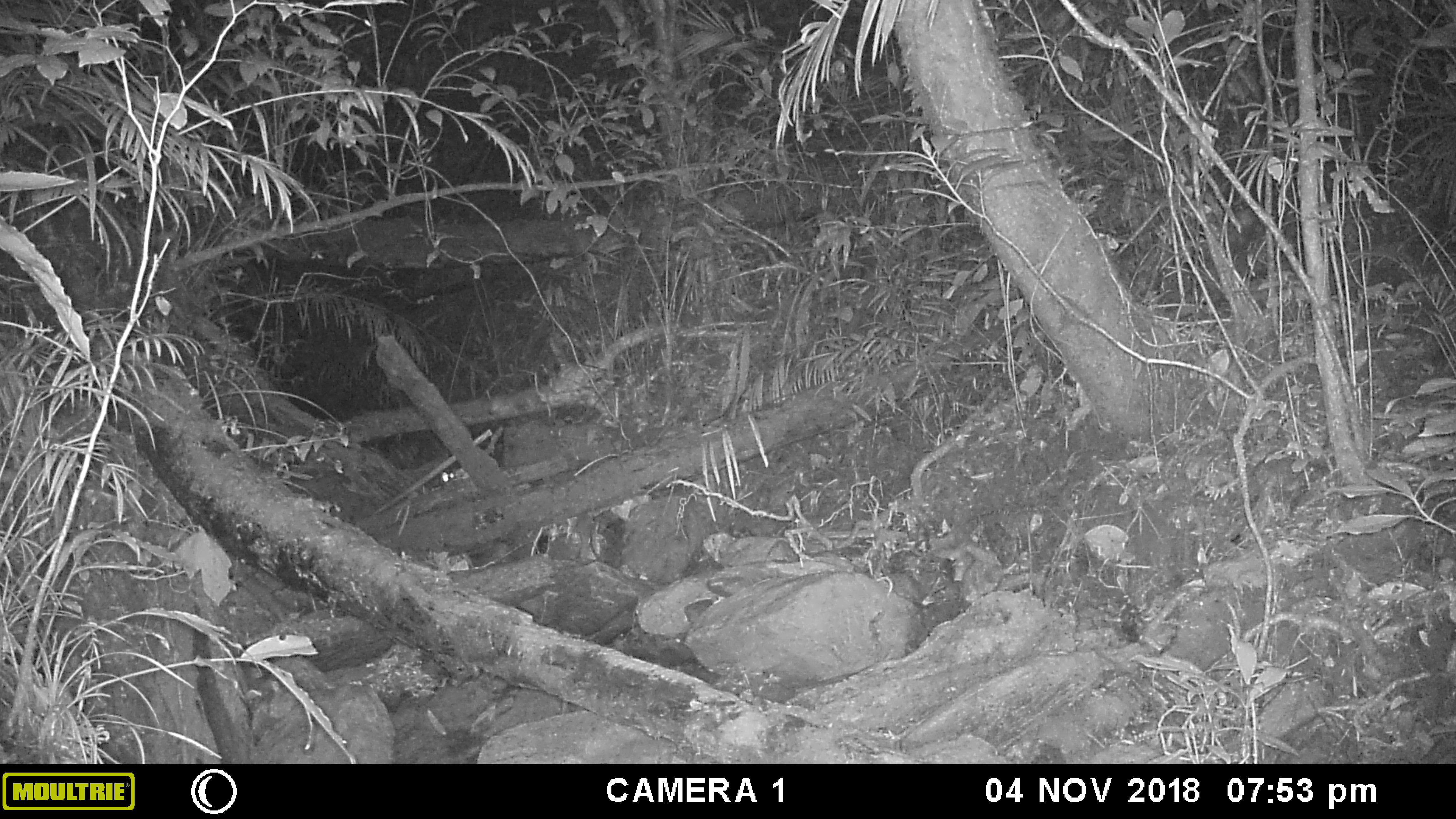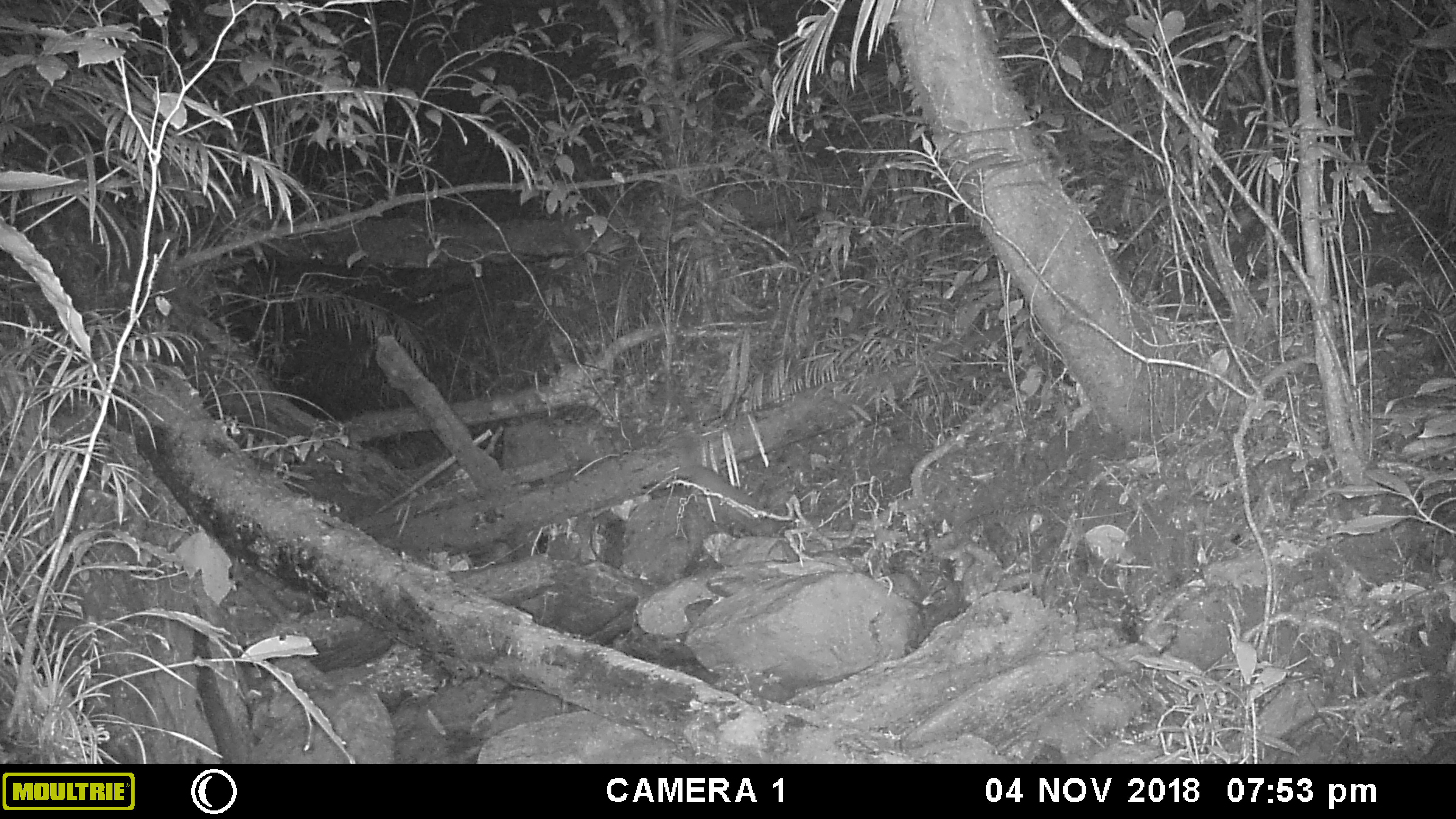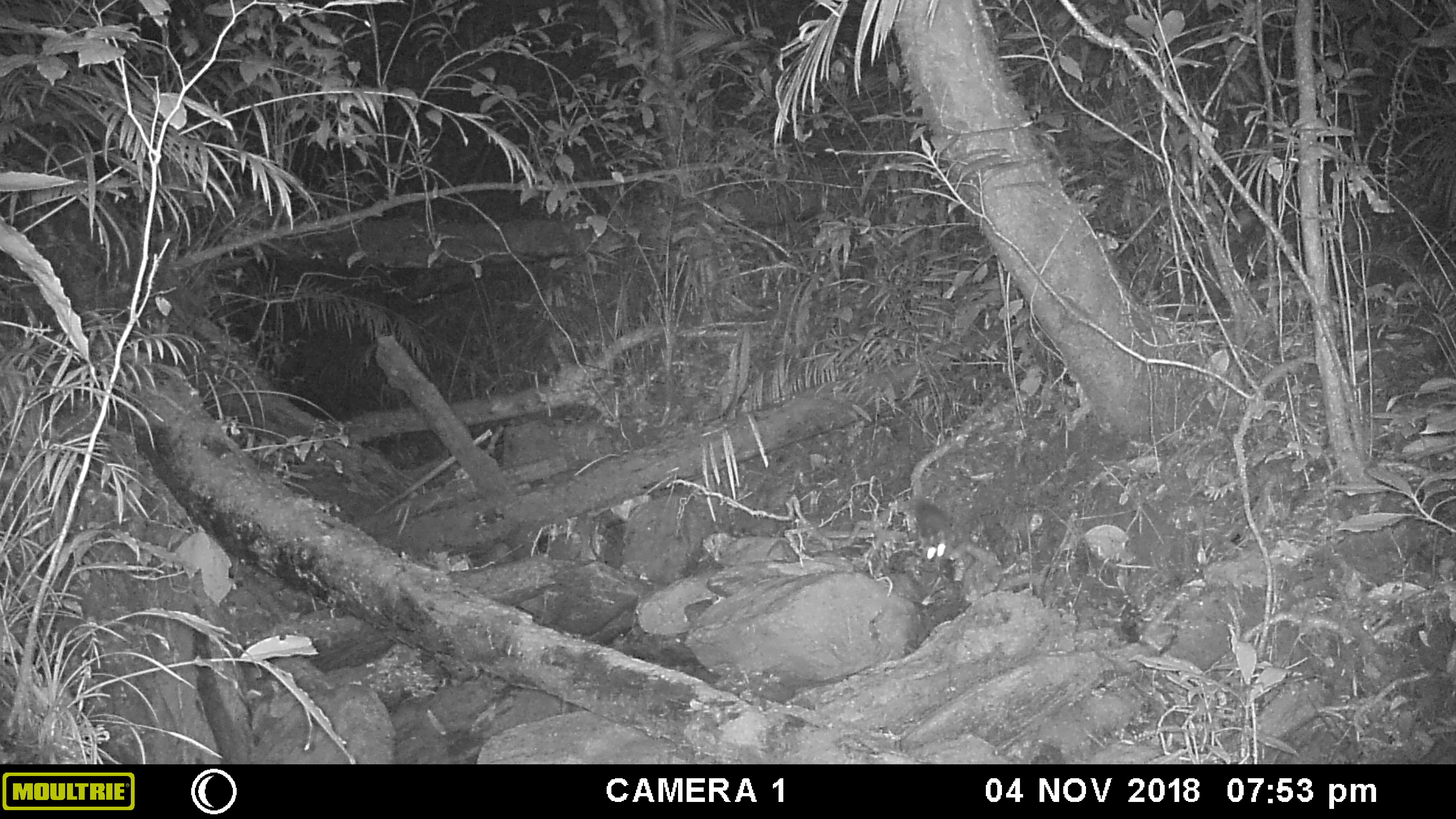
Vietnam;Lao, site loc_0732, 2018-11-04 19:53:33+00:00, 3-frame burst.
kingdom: Animalia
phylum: Chordata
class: Mammalia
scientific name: Mammalia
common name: mammal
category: unidentified small mammal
Unidentified small mammal (mammal) (Mammalia). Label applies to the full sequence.